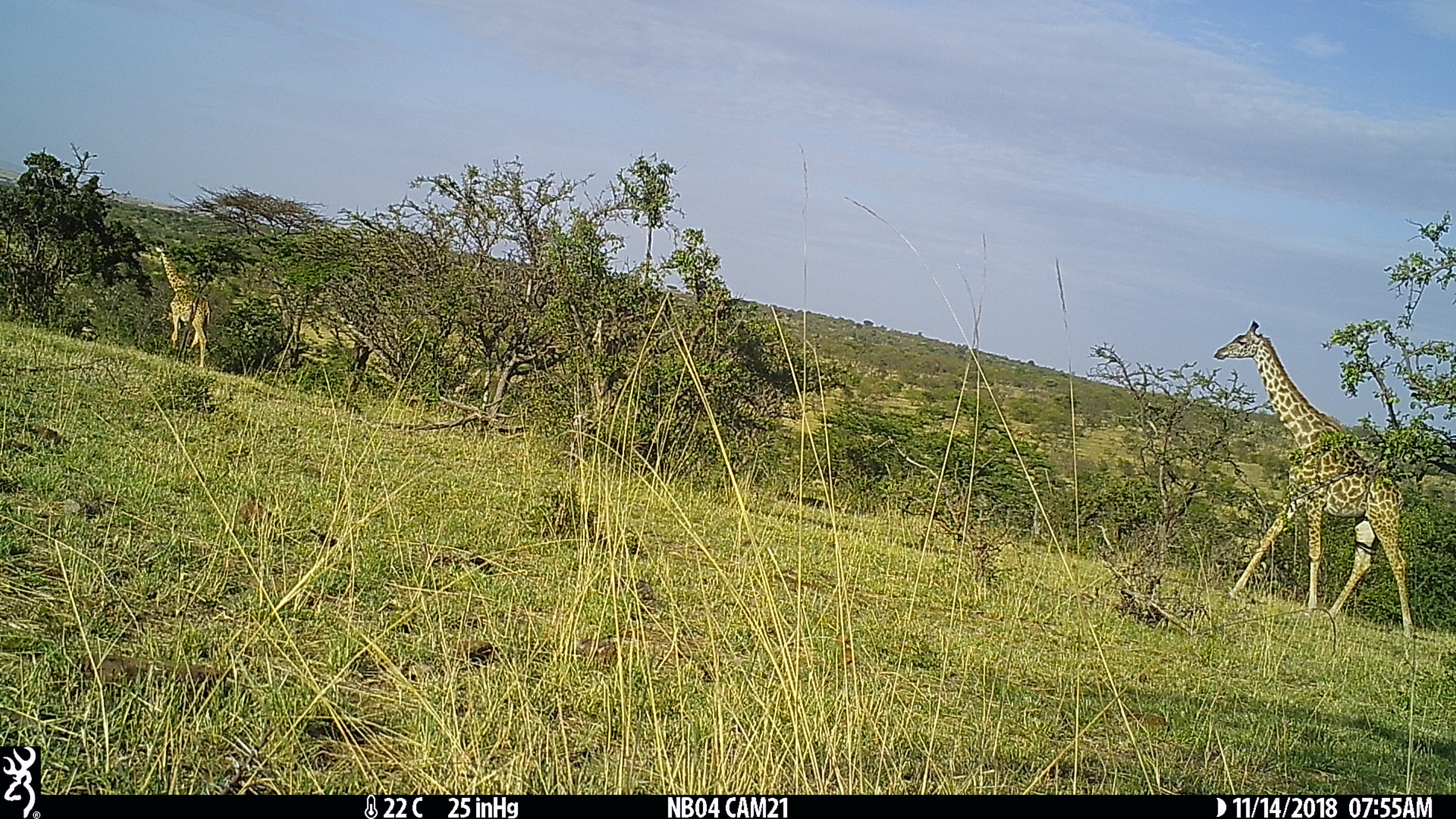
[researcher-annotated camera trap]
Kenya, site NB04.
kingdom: Animalia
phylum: Chordata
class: Mammalia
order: Artiodactyla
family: Giraffidae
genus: Giraffa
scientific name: Giraffa camelopardalis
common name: northern giraffe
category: giraffe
Giraffe (northern giraffe) (Giraffa camelopardalis).